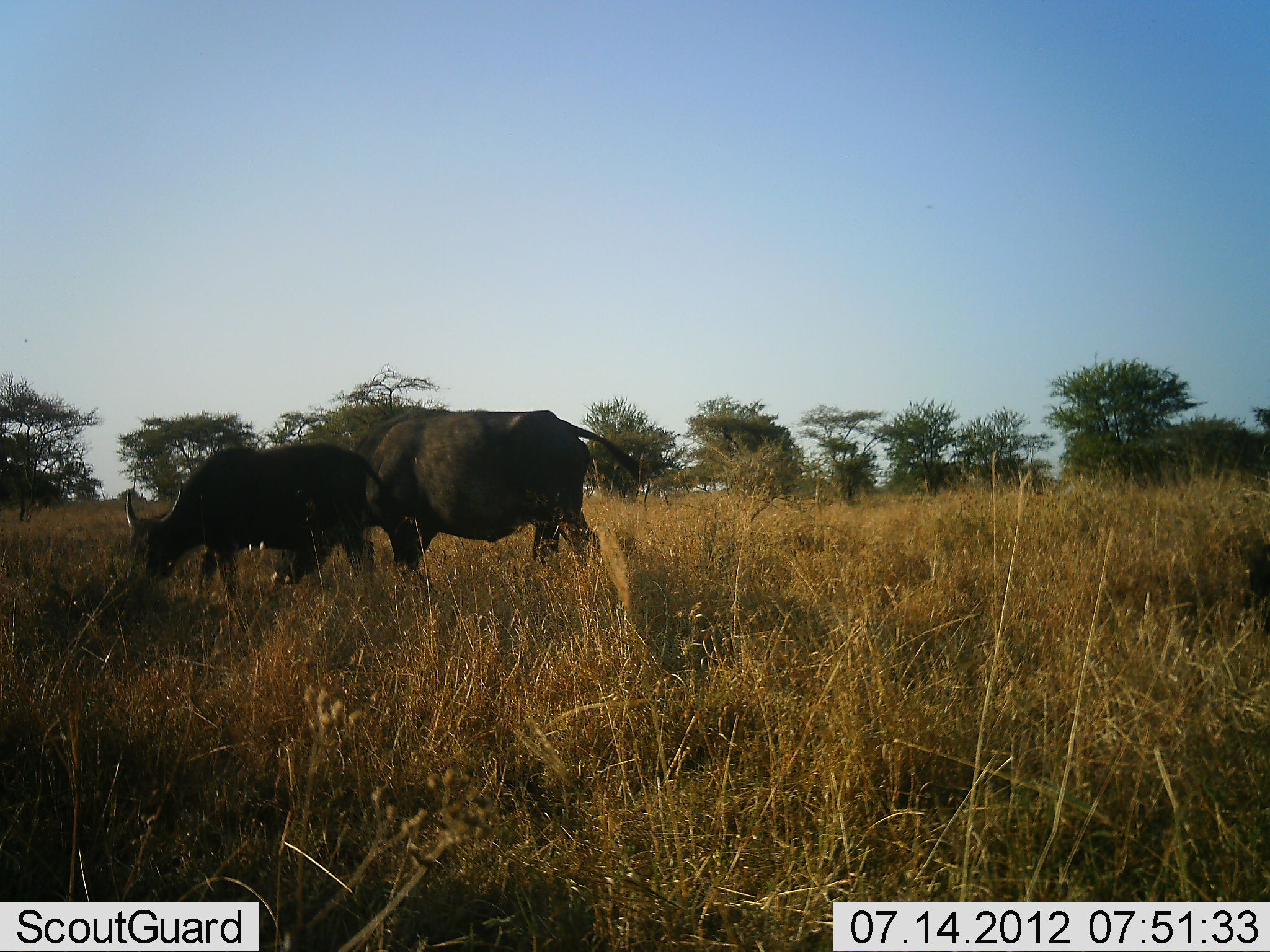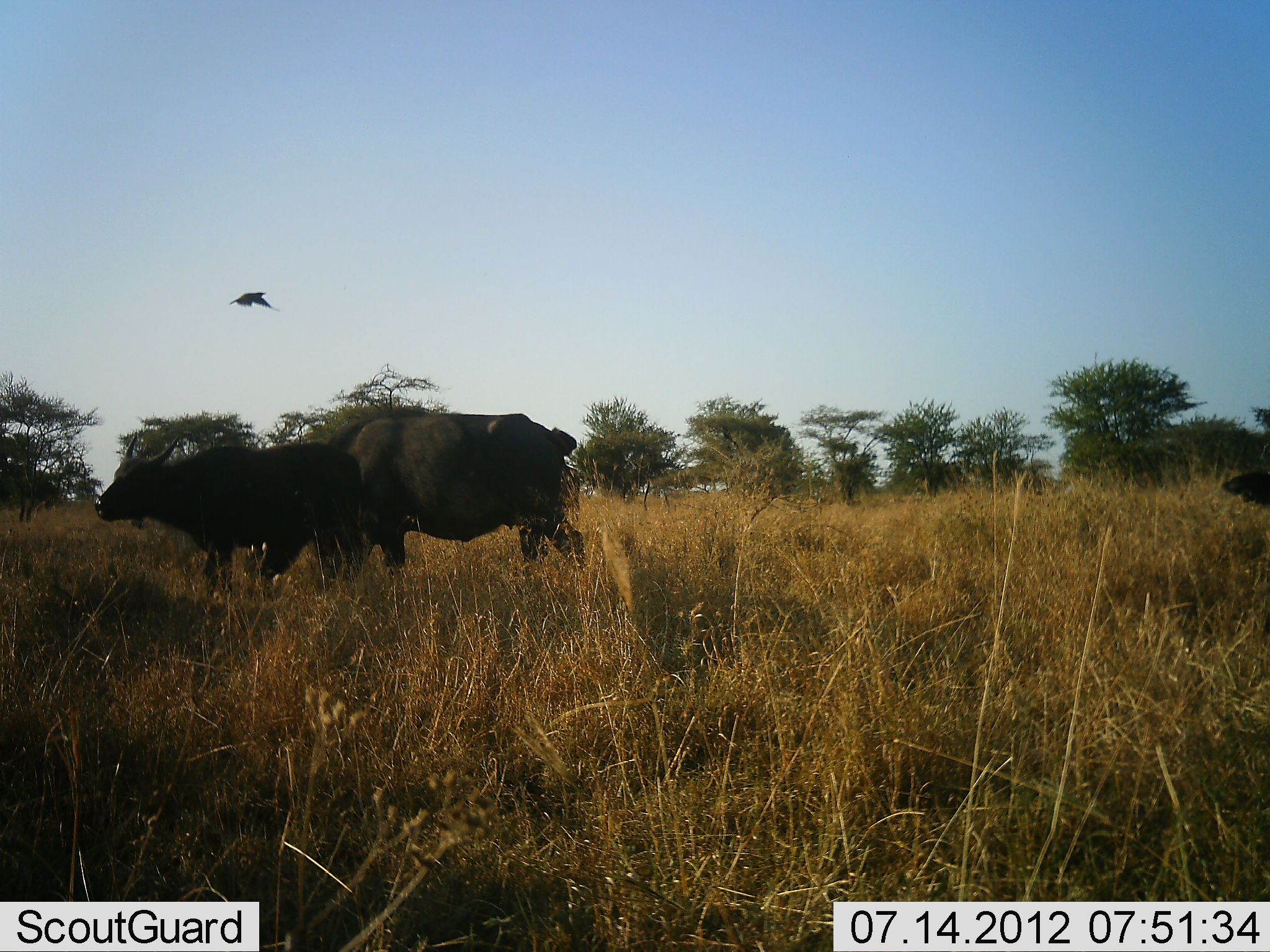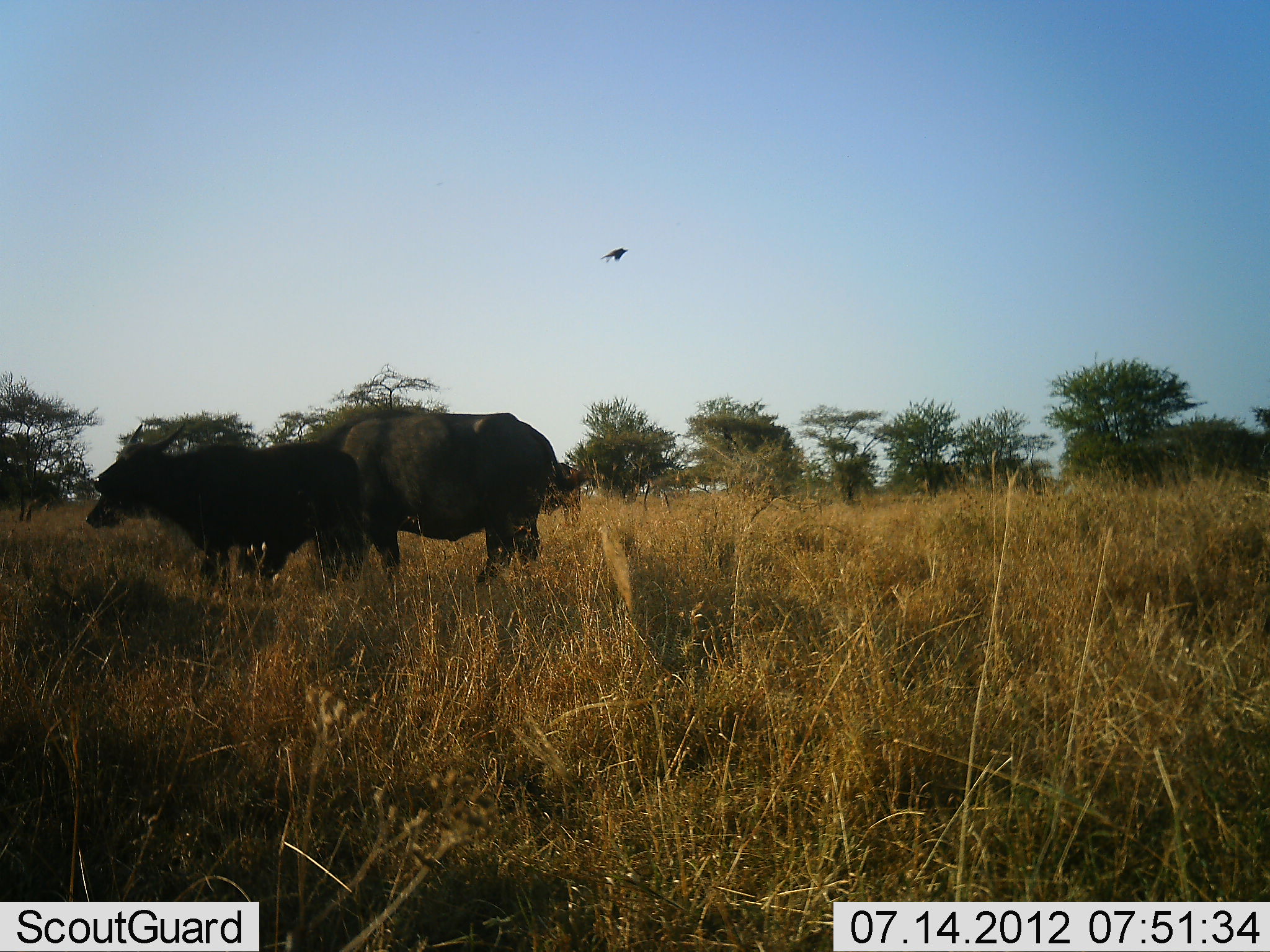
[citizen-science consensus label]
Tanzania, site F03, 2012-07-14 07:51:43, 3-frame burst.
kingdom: Animalia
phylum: Chordata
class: Mammalia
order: Artiodactyla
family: Bovidae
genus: Syncerus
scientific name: Syncerus caffer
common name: cape buffalo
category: buffalo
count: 3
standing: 23%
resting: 0%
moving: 62%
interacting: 0%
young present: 31%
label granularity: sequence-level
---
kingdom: Animalia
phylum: Chordata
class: Aves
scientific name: Aves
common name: bird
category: otherbird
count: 1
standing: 0%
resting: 0%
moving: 100%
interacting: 0%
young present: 0%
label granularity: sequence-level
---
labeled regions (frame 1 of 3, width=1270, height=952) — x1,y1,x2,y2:
animal: 270,407,648,588; 125,441,399,604; 1246,539,1270,633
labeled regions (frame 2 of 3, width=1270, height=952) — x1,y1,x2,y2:
animal: 95,432,365,597; 316,414,585,575; 1222,472,1270,513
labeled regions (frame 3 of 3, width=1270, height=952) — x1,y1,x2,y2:
animal: 304,409,565,584; 94,418,365,584; 86,490,264,584